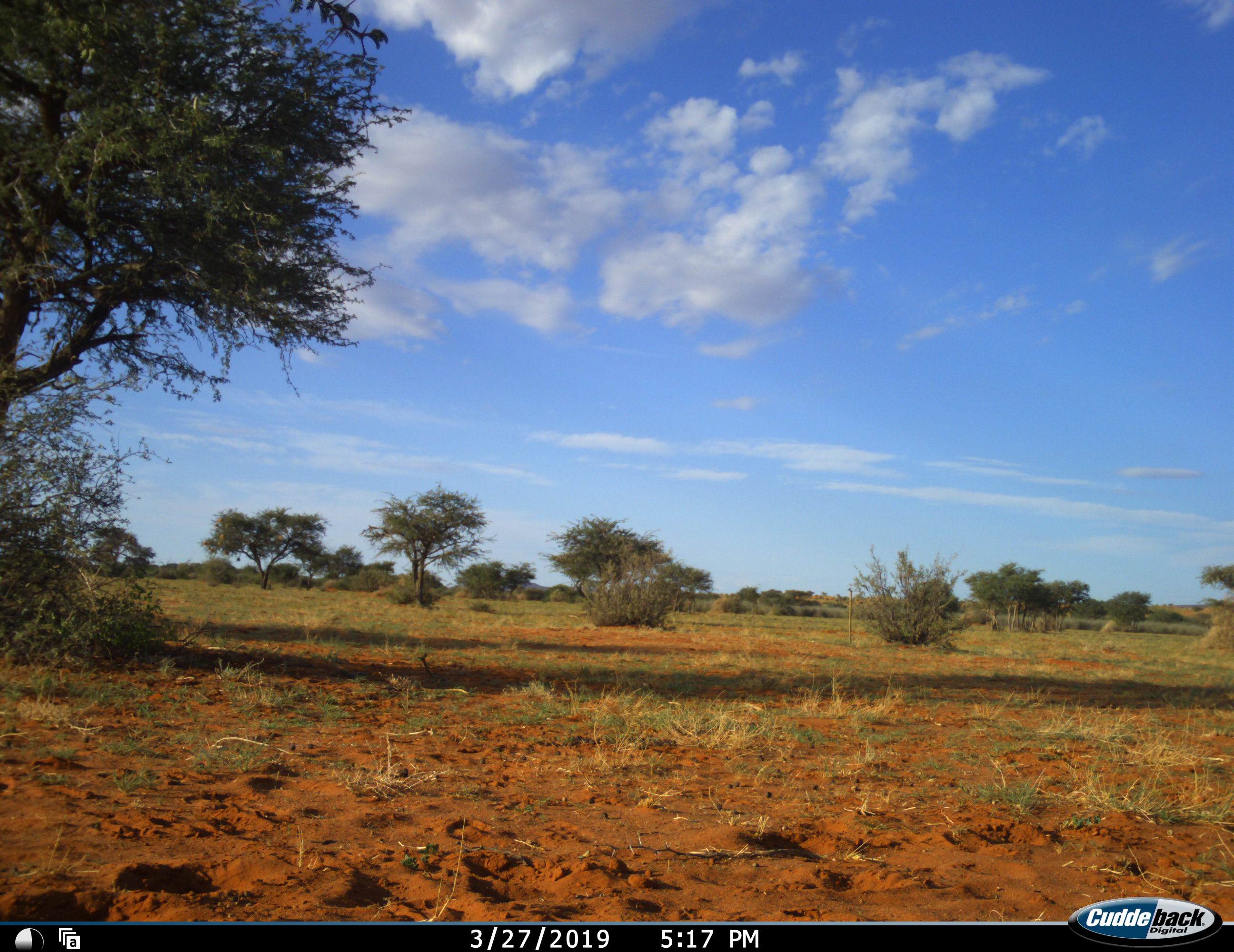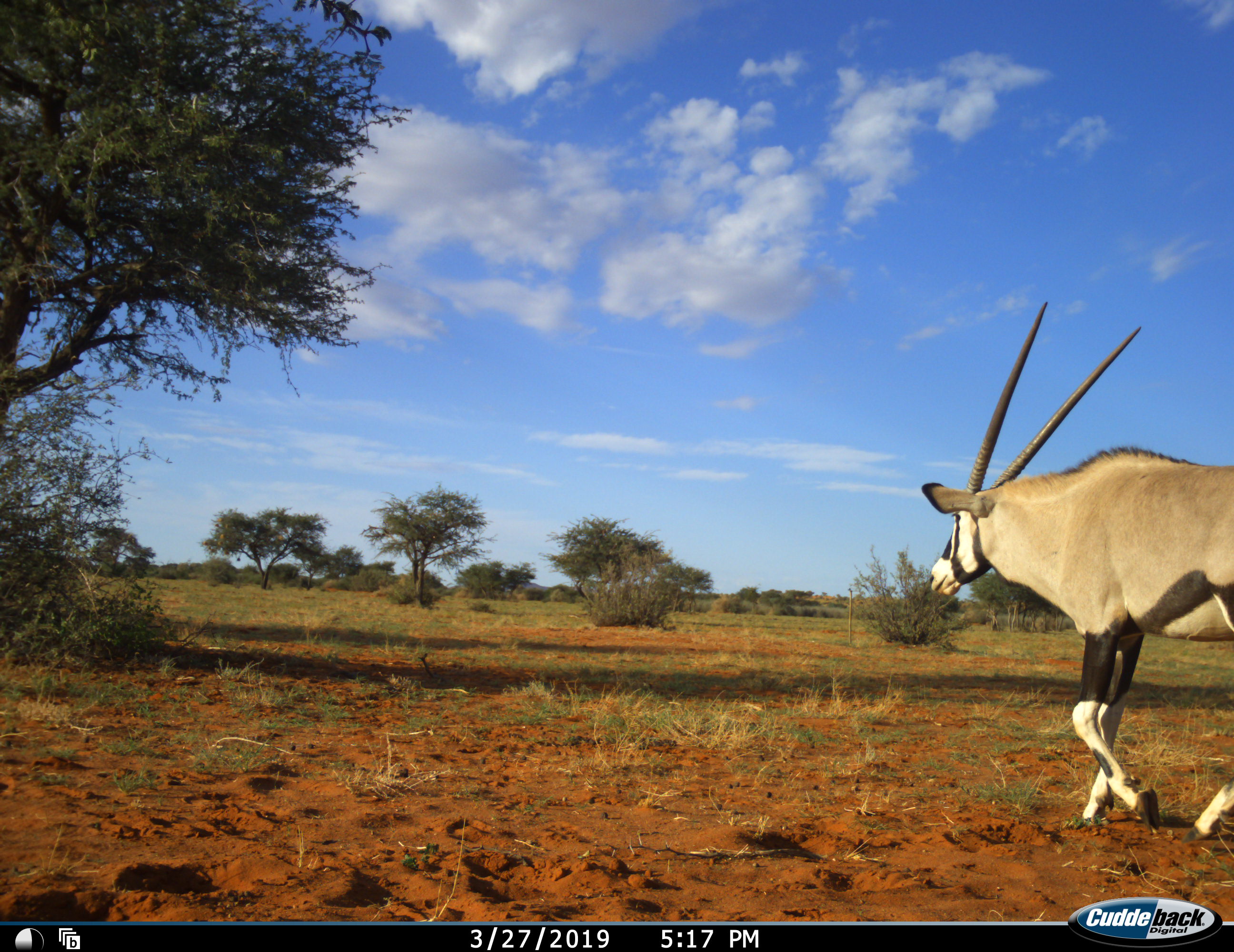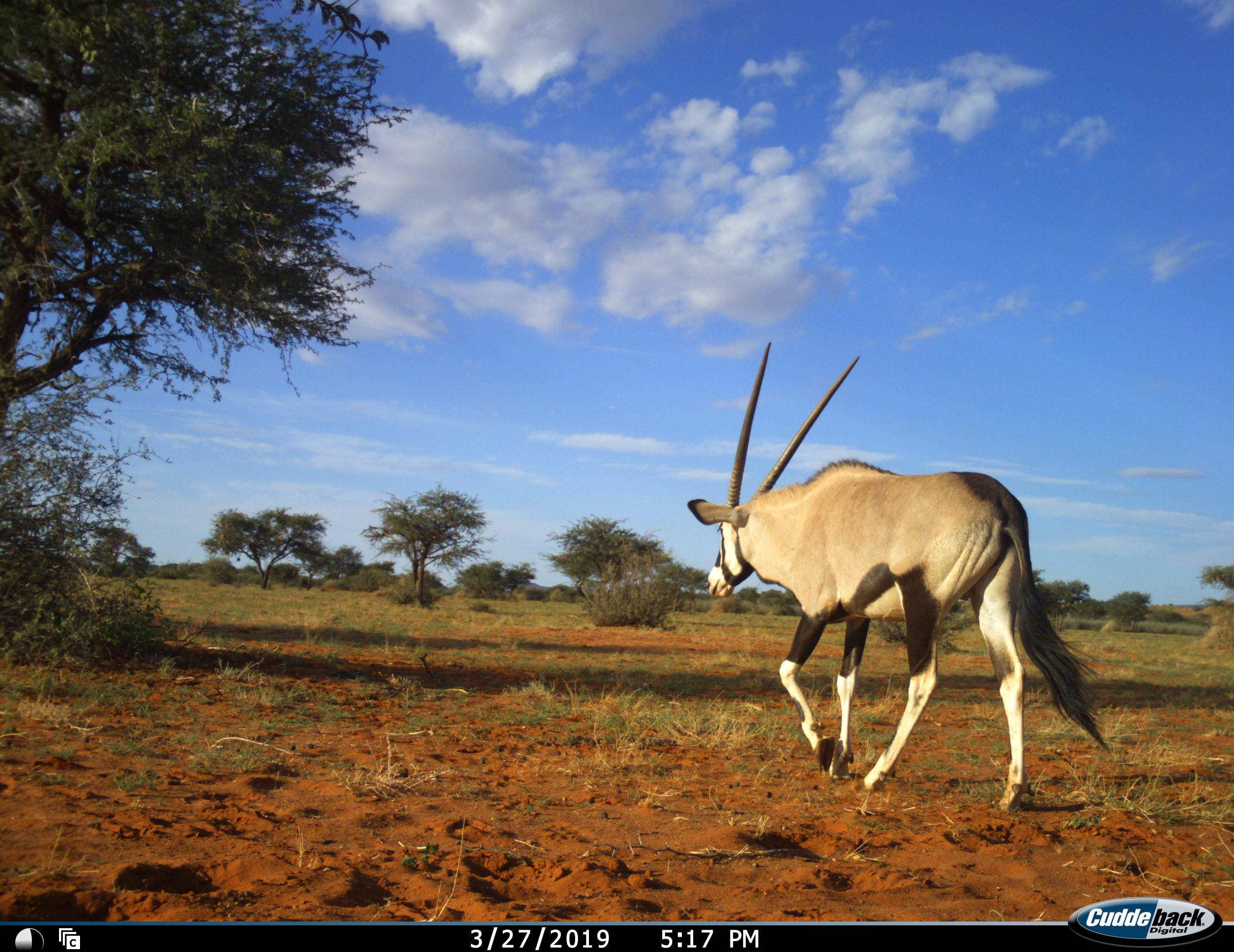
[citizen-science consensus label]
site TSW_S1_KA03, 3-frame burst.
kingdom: Animalia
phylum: Chordata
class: Mammalia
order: Artiodactyla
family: Bovidae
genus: Oryx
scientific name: Oryx gazella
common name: gemsbok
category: oryx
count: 1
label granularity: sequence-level